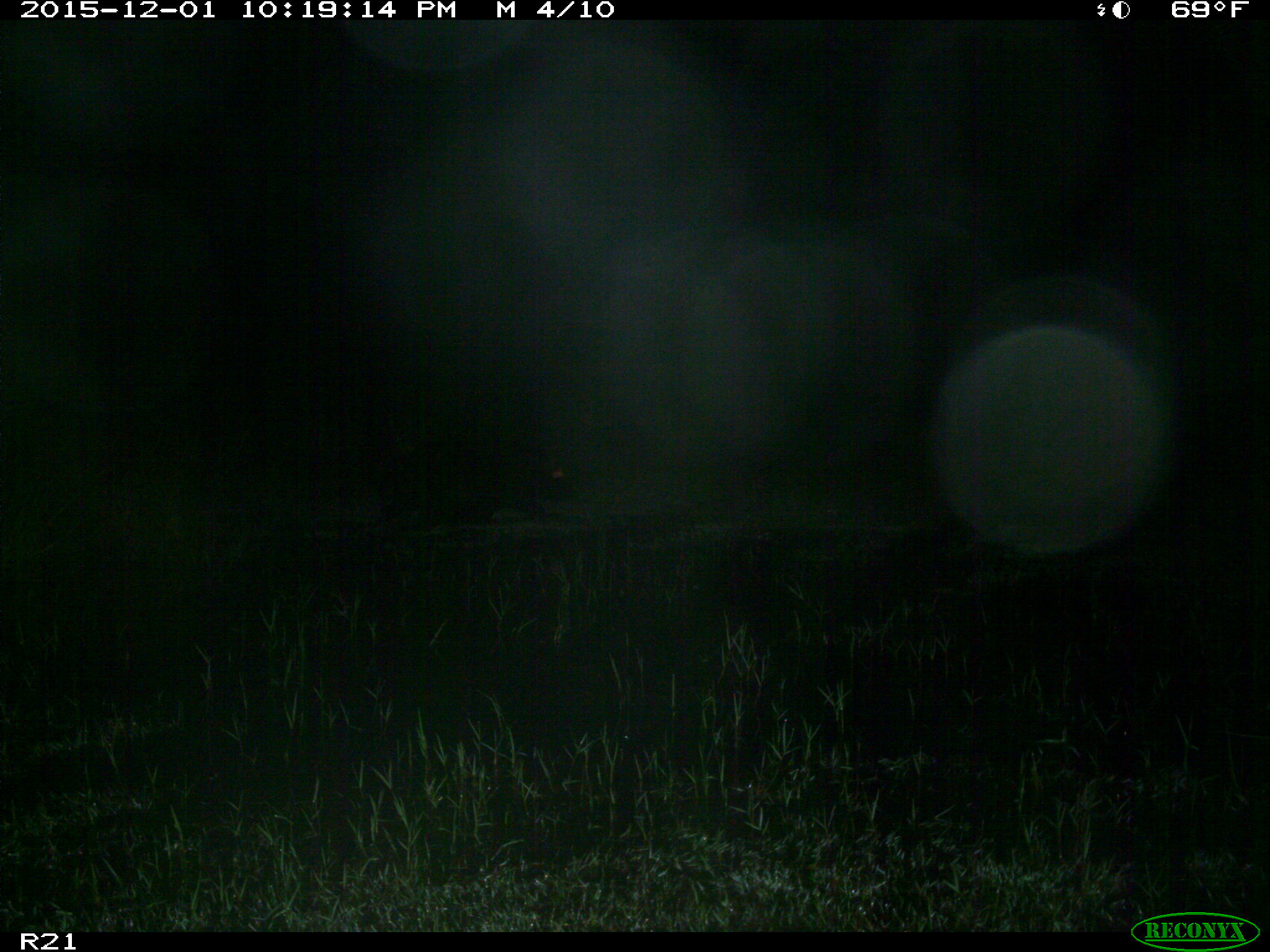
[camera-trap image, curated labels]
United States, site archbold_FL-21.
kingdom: Animalia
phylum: Chordata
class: Mammalia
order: Artiodactyla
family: Suidae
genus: Sus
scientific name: Sus scrofa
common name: wild boar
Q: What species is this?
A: Sus scrofa (wild boar).